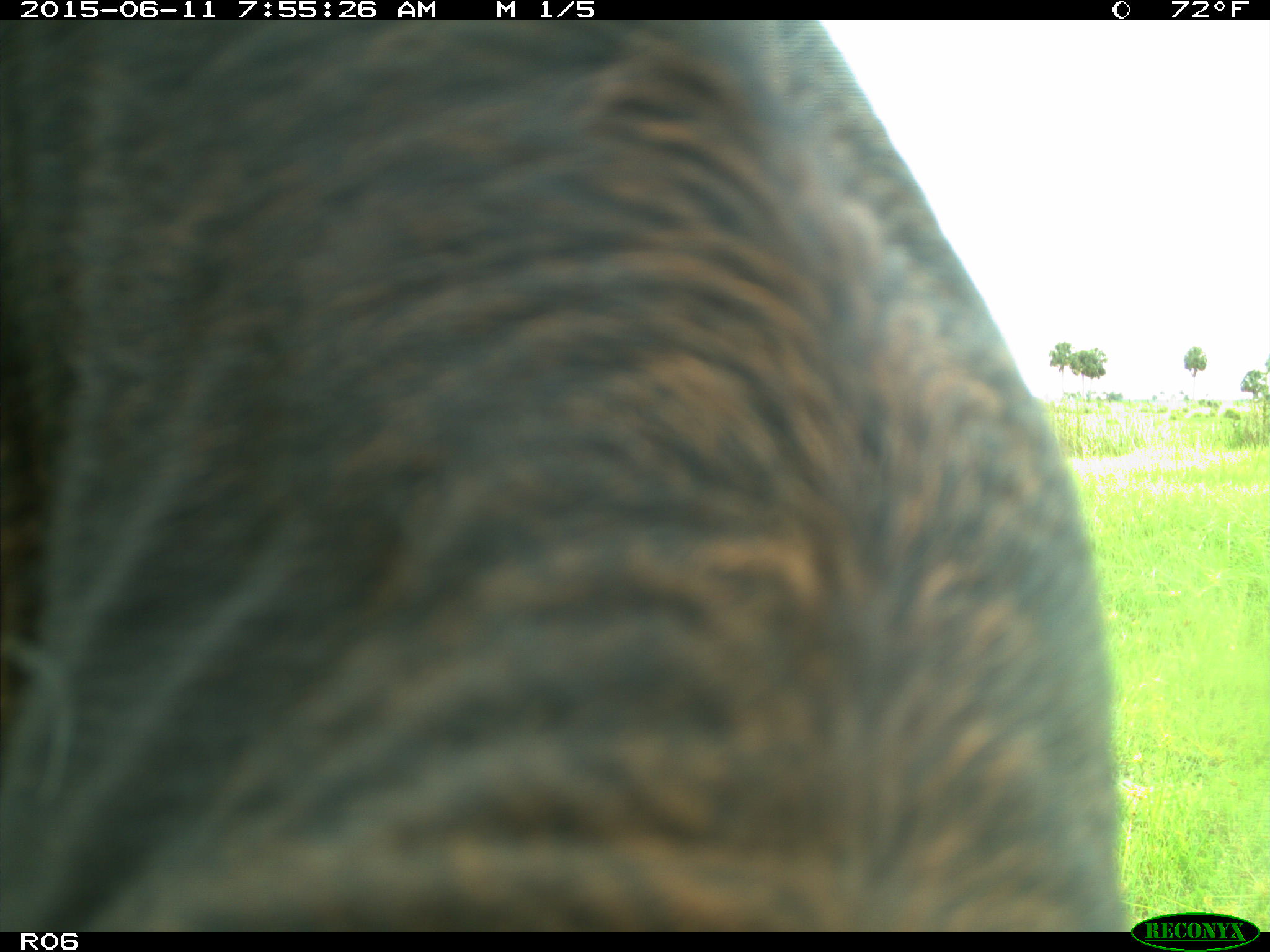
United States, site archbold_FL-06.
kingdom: Animalia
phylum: Chordata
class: Mammalia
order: Artiodactyla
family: Bovidae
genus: Bos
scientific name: Bos taurus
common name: domestic cow